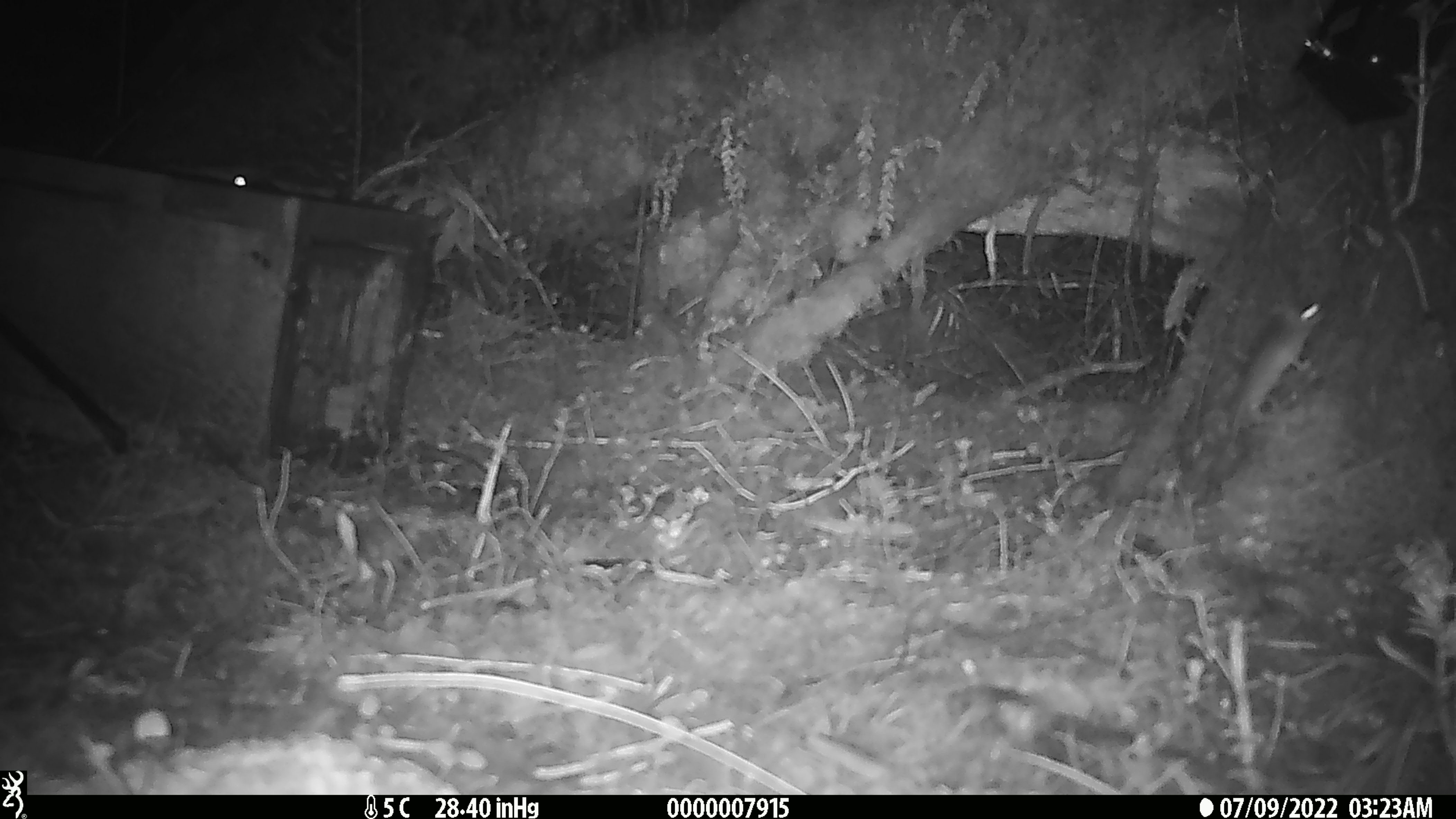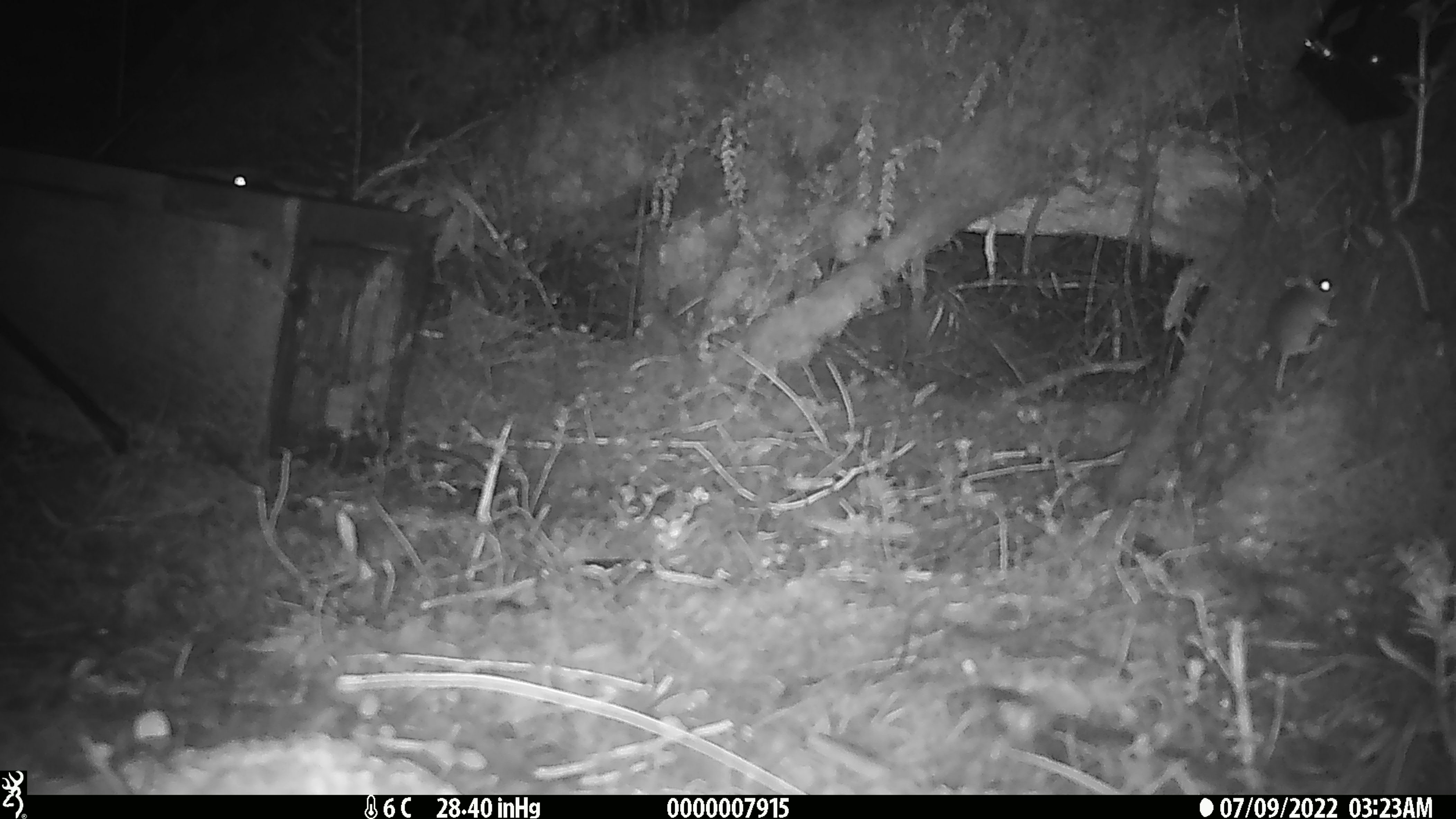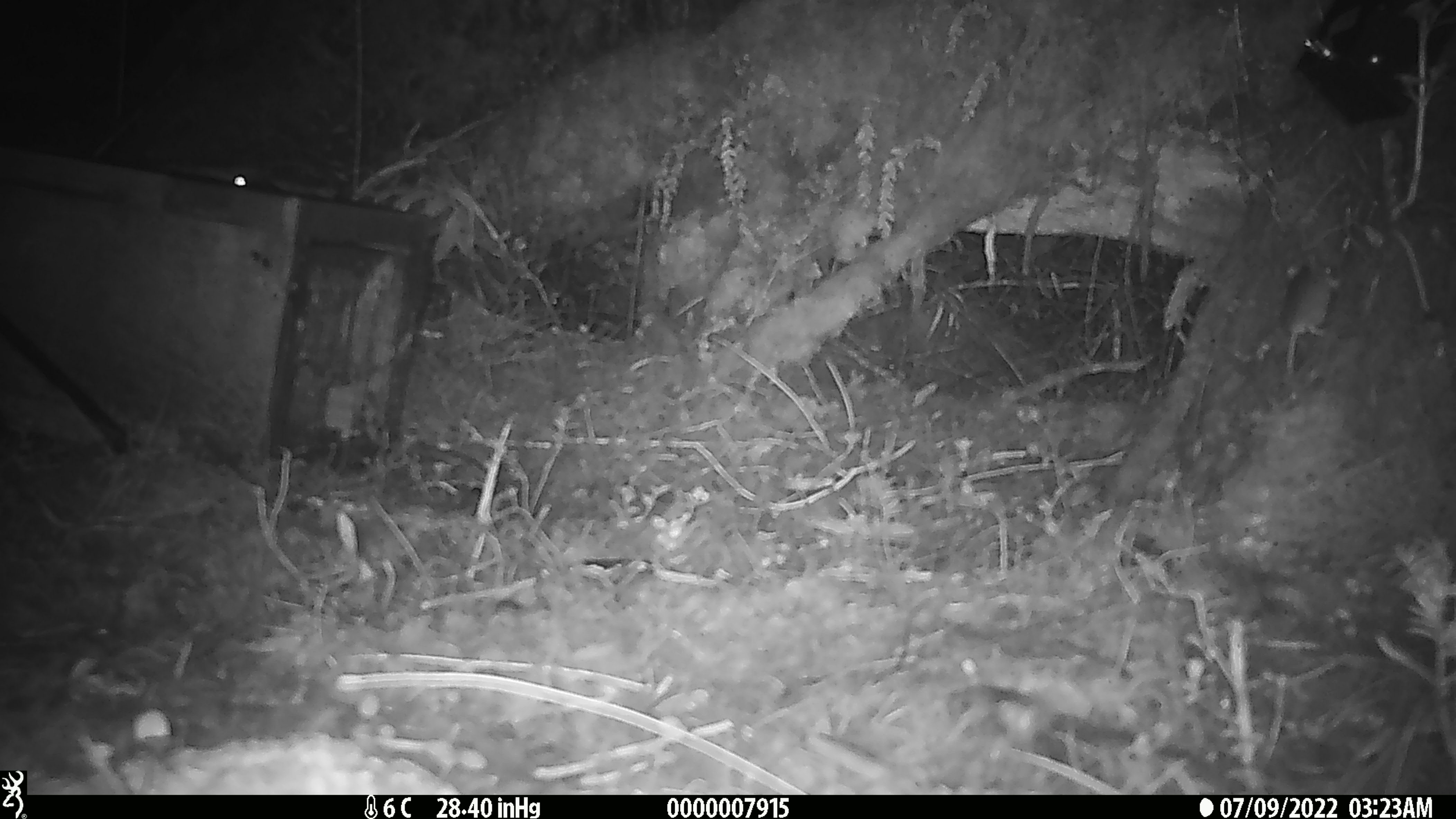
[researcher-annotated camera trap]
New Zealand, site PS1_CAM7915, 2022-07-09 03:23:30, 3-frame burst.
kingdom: Animalia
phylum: Chordata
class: Mammalia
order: Rodentia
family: Muridae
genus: Mus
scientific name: Mus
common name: mouse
Mouse (Mus).